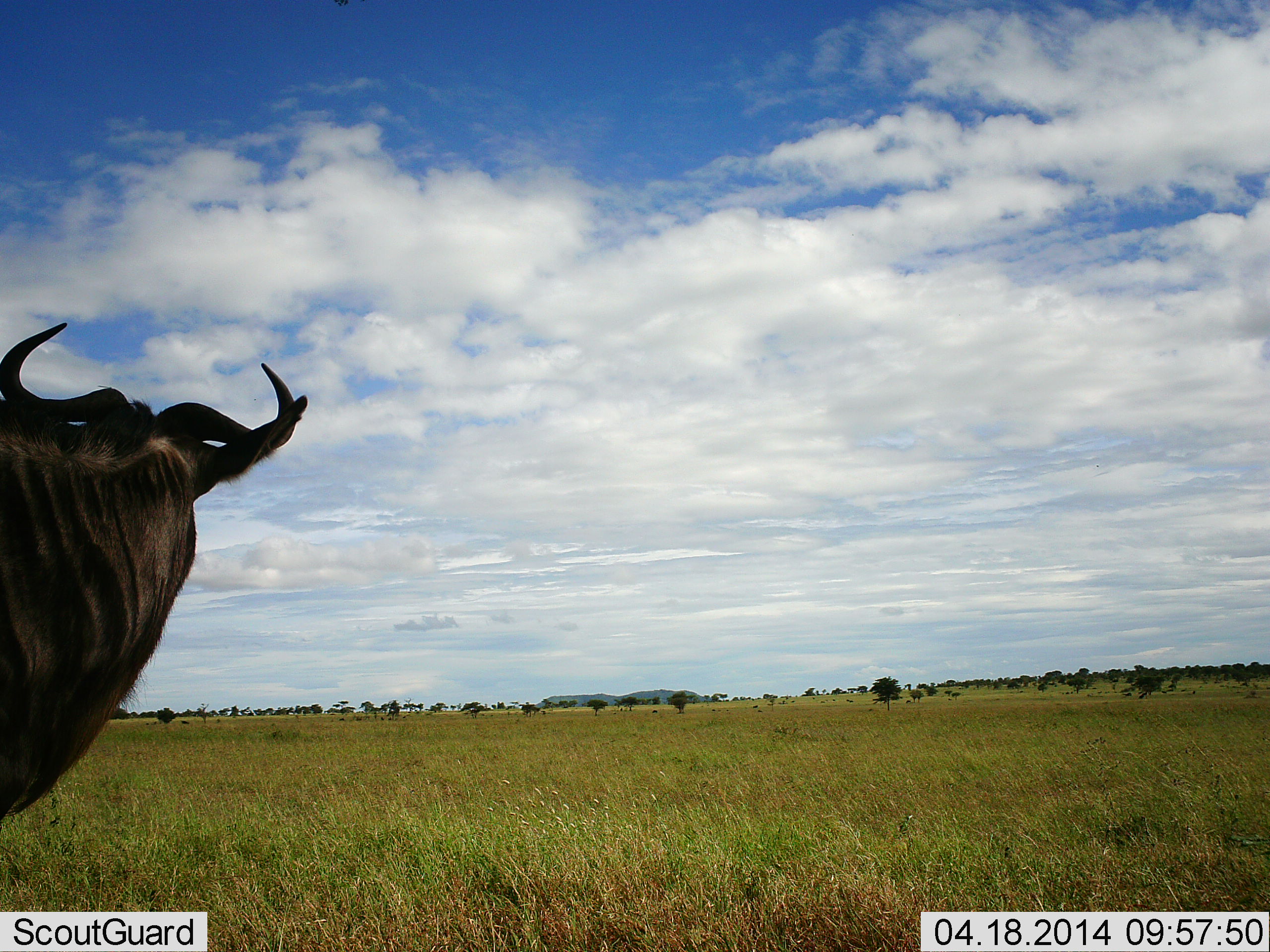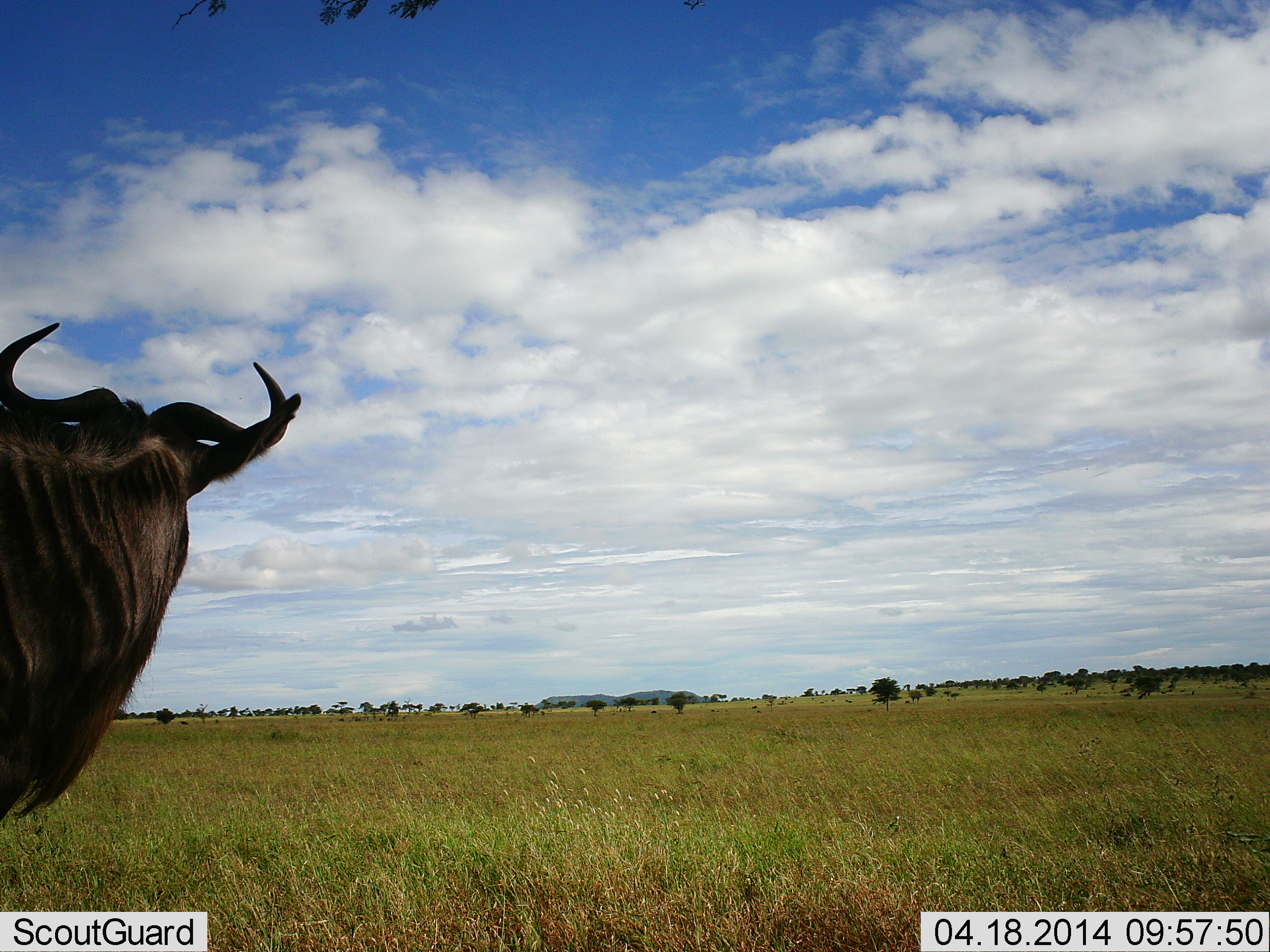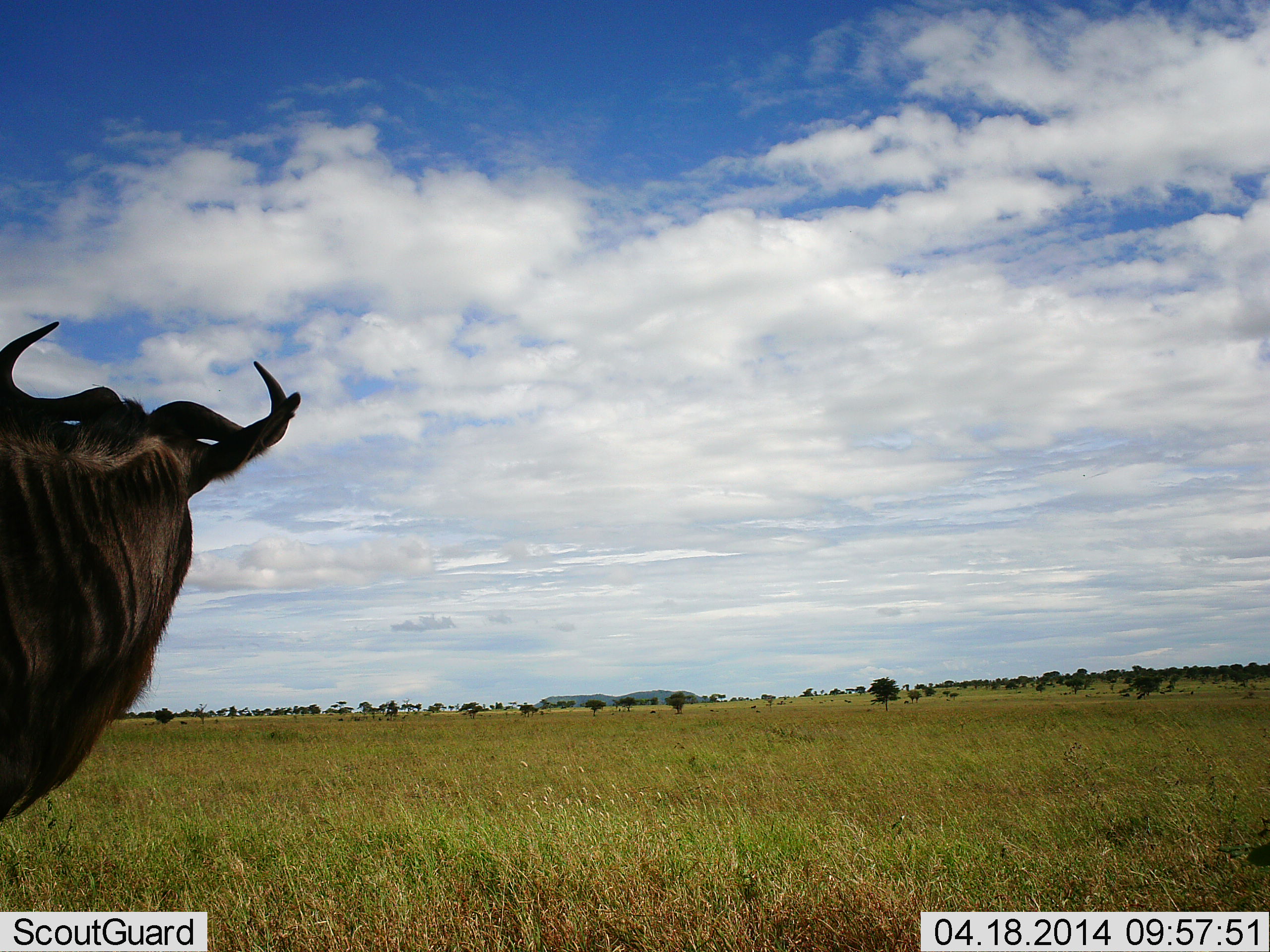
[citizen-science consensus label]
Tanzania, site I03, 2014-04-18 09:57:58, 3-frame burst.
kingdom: Animalia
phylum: Chordata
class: Mammalia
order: Artiodactyla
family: Bovidae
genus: Connochaetes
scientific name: Connochaetes taurinus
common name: blue wildebeest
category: wildebeest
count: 1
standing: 90%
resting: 0%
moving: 0%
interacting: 0%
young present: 0%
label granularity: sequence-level